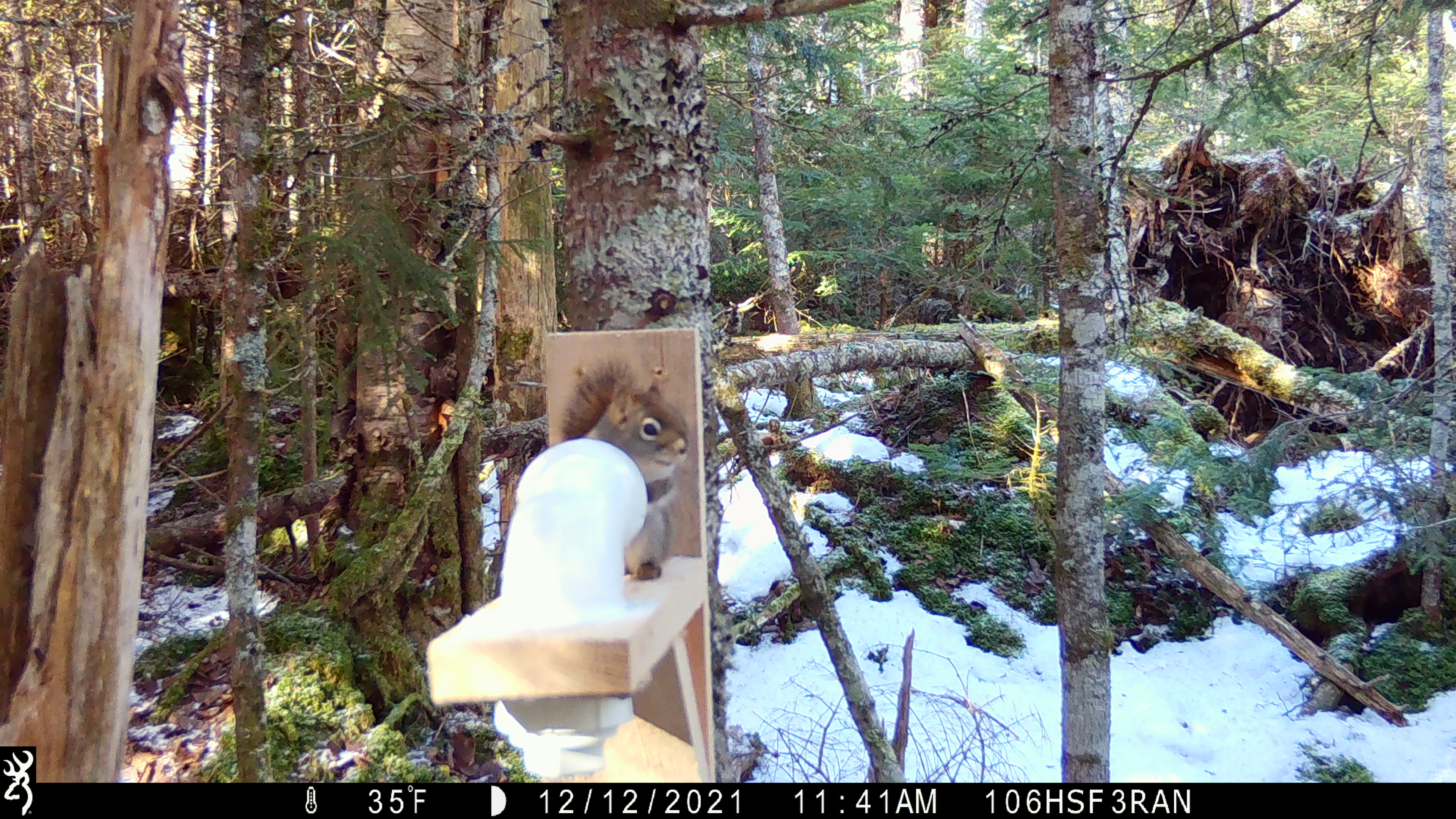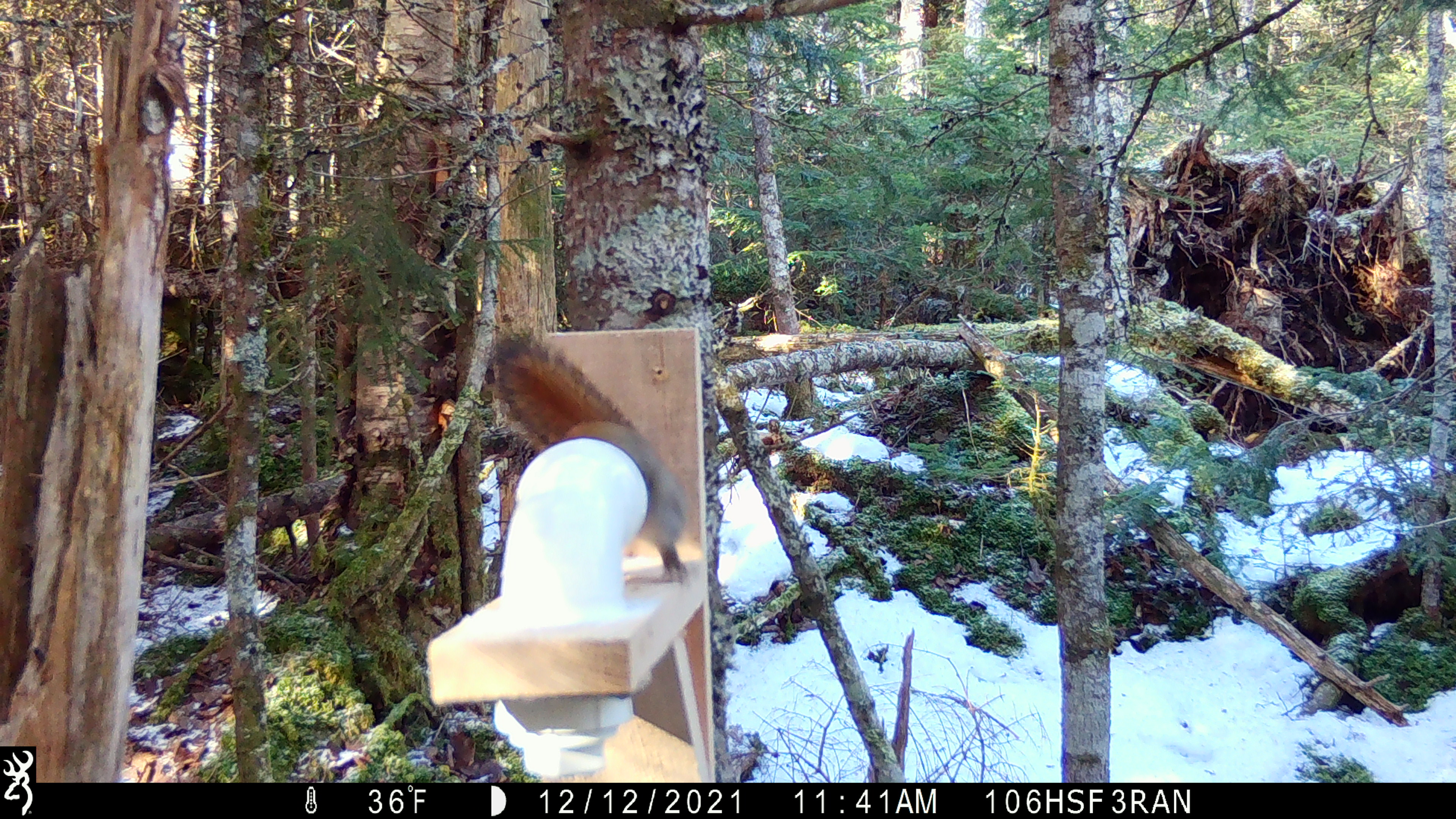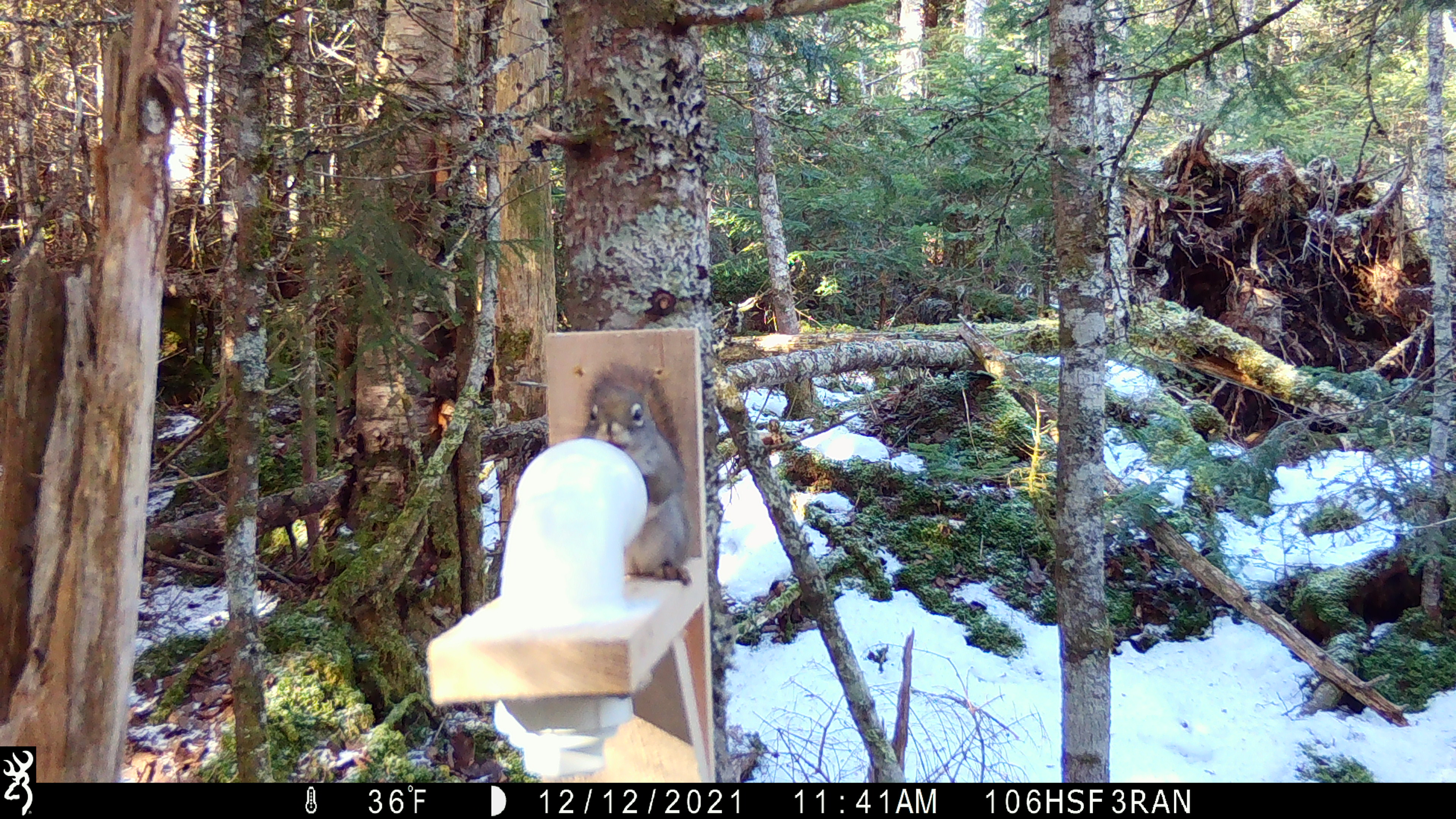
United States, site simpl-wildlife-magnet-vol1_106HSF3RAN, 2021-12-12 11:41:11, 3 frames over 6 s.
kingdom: Animalia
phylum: Chordata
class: Mammalia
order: Rodentia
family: Sciuridae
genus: Tamiasciurus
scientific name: Tamiasciurus hudsonicus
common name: red squirrel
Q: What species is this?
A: Red squirrel (Tamiasciurus hudsonicus).